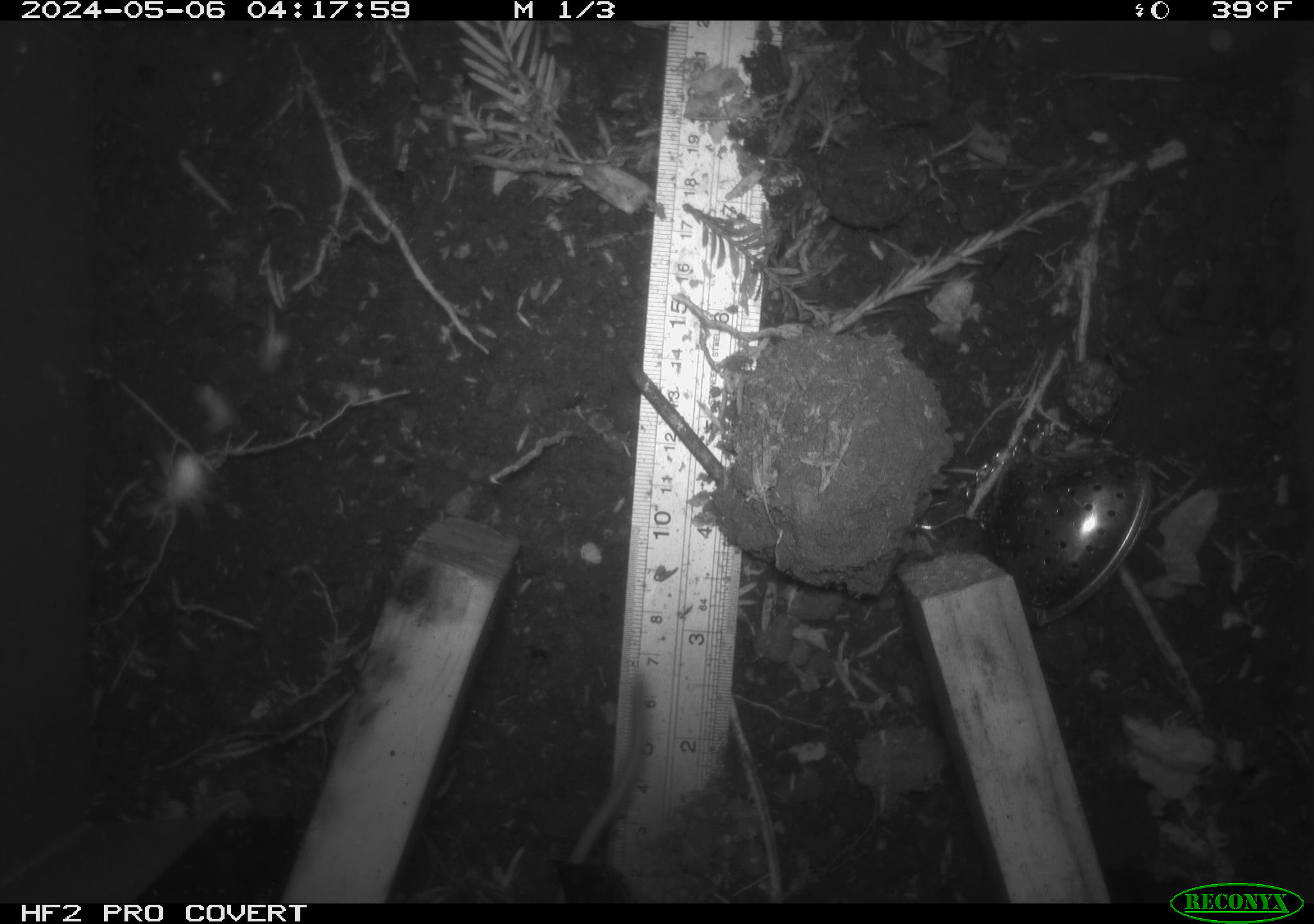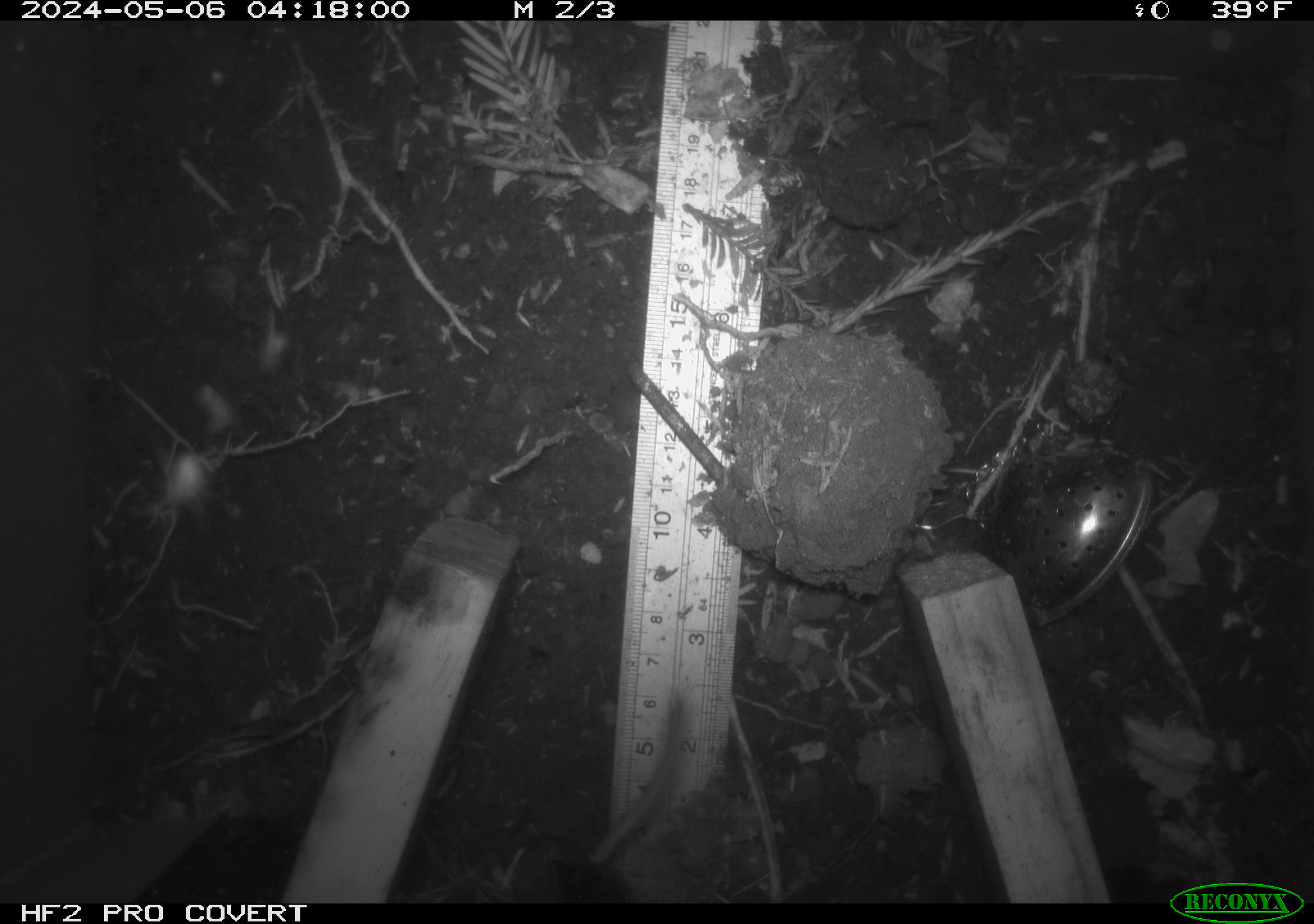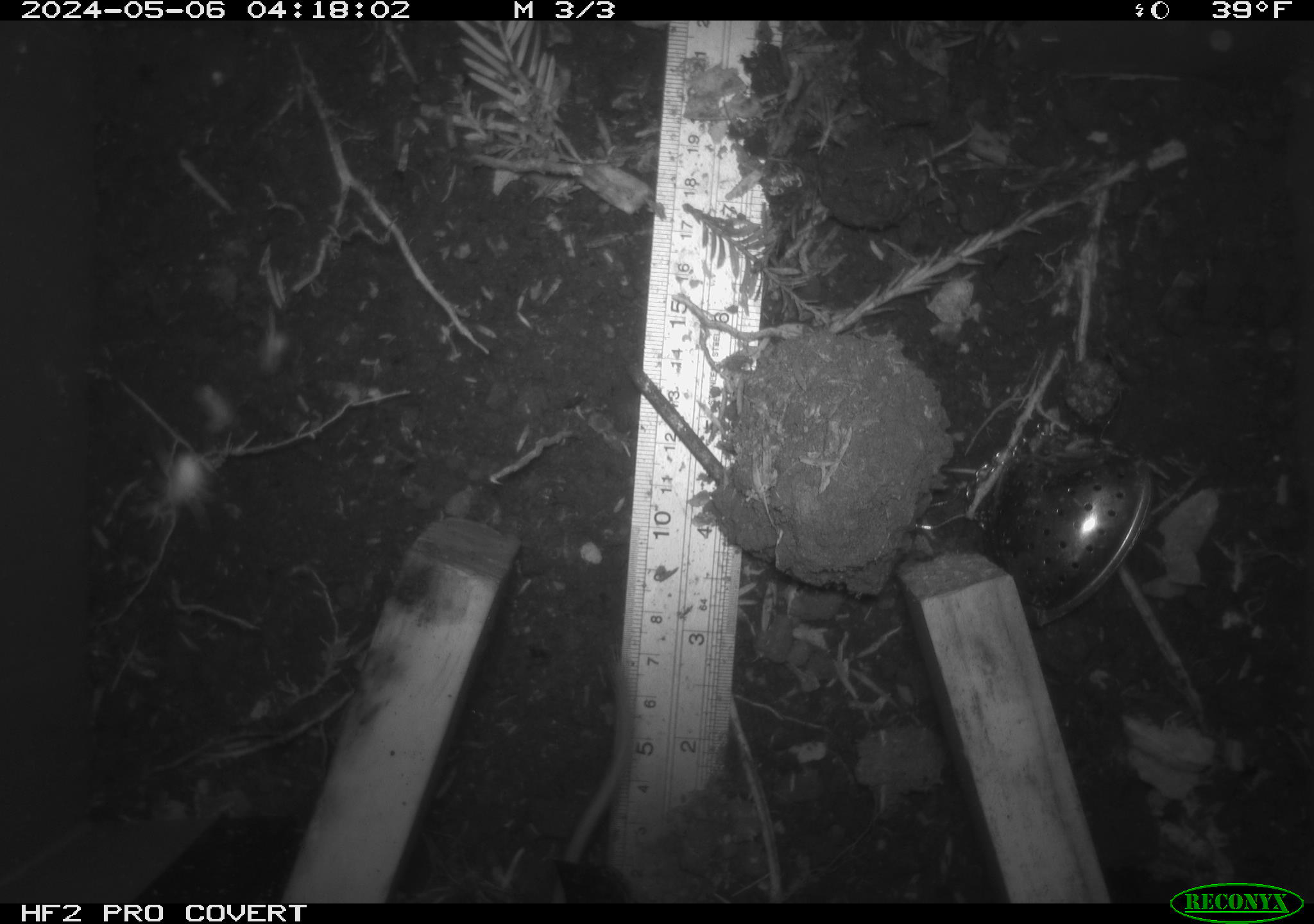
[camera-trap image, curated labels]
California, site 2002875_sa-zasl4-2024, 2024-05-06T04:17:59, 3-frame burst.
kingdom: Animalia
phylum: Chordata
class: Mammalia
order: Rodentia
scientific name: Rodentia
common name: rodent